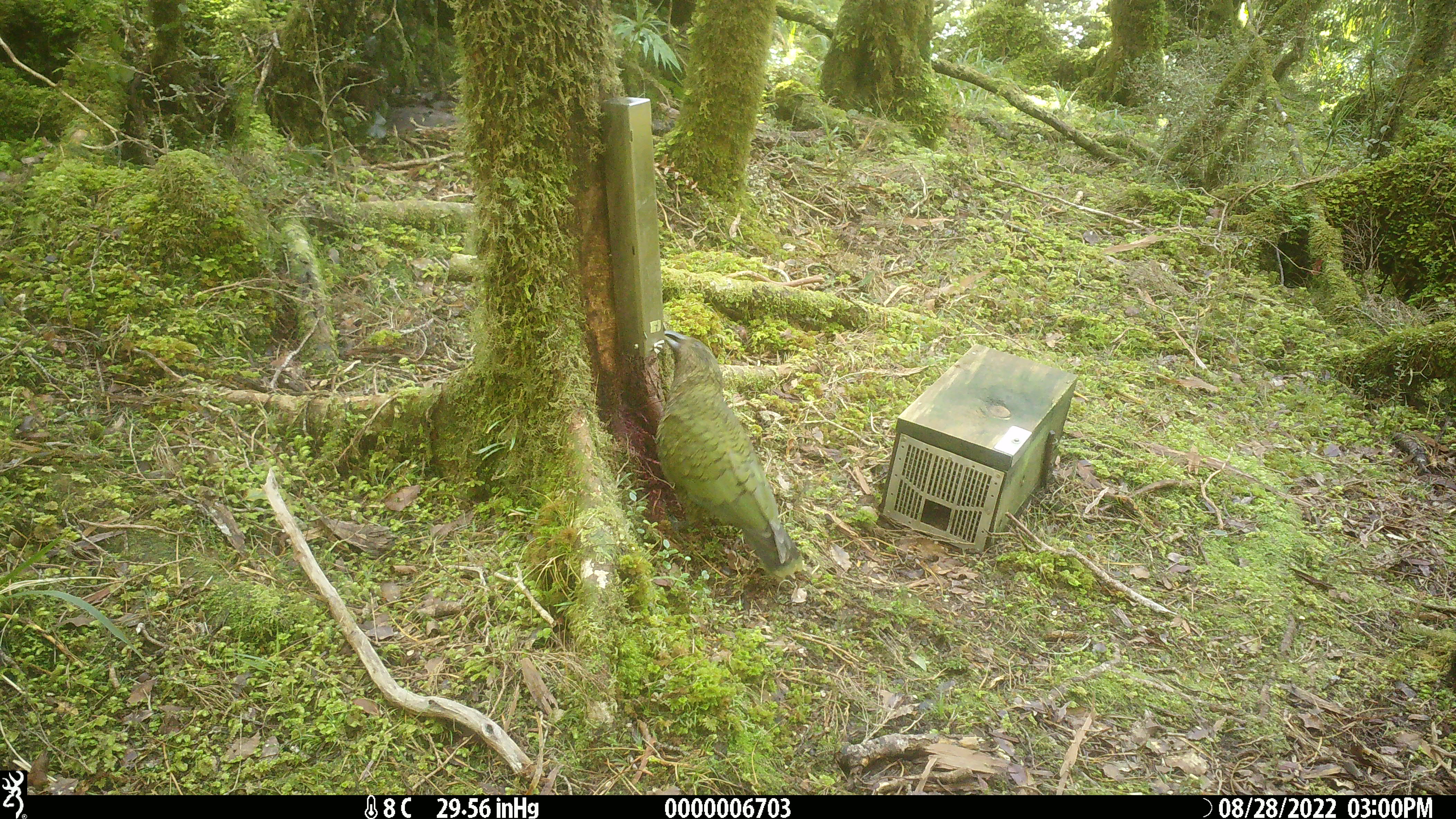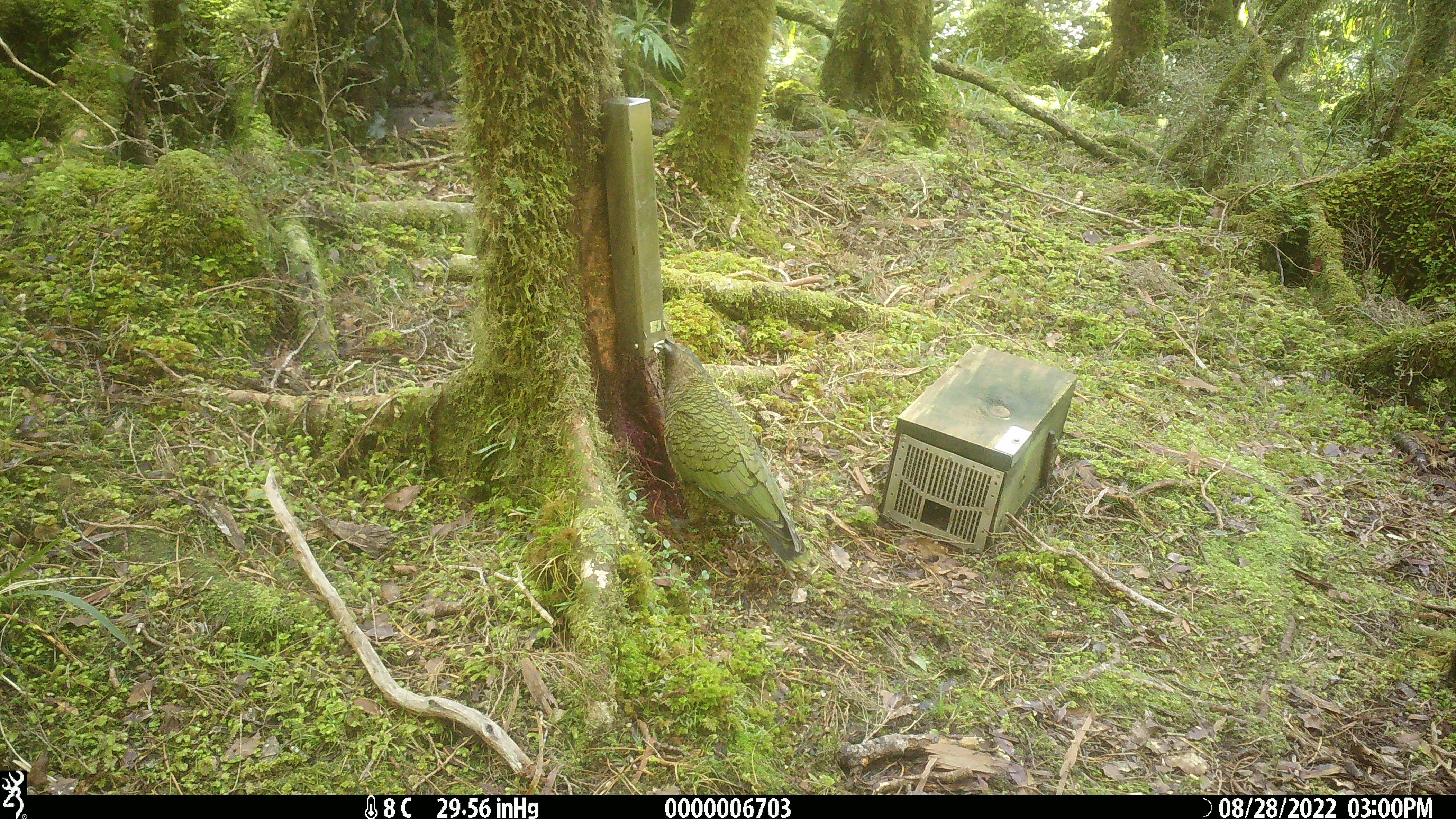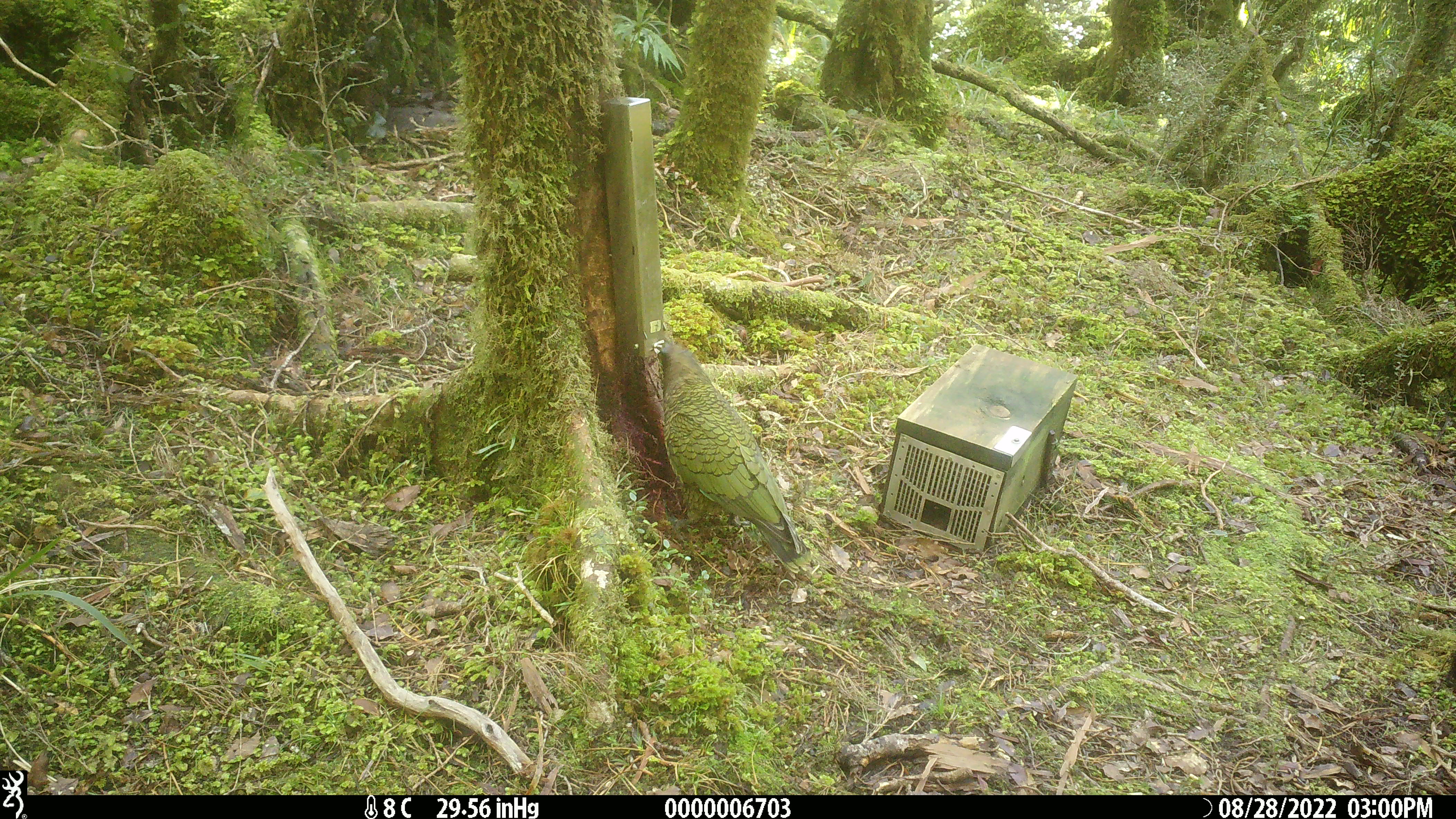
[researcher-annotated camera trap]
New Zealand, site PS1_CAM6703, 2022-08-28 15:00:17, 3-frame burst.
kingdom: Animalia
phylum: Chordata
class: Aves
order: Psittaciformes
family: Strigopidae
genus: Nestor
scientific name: Nestor notabilis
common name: kea